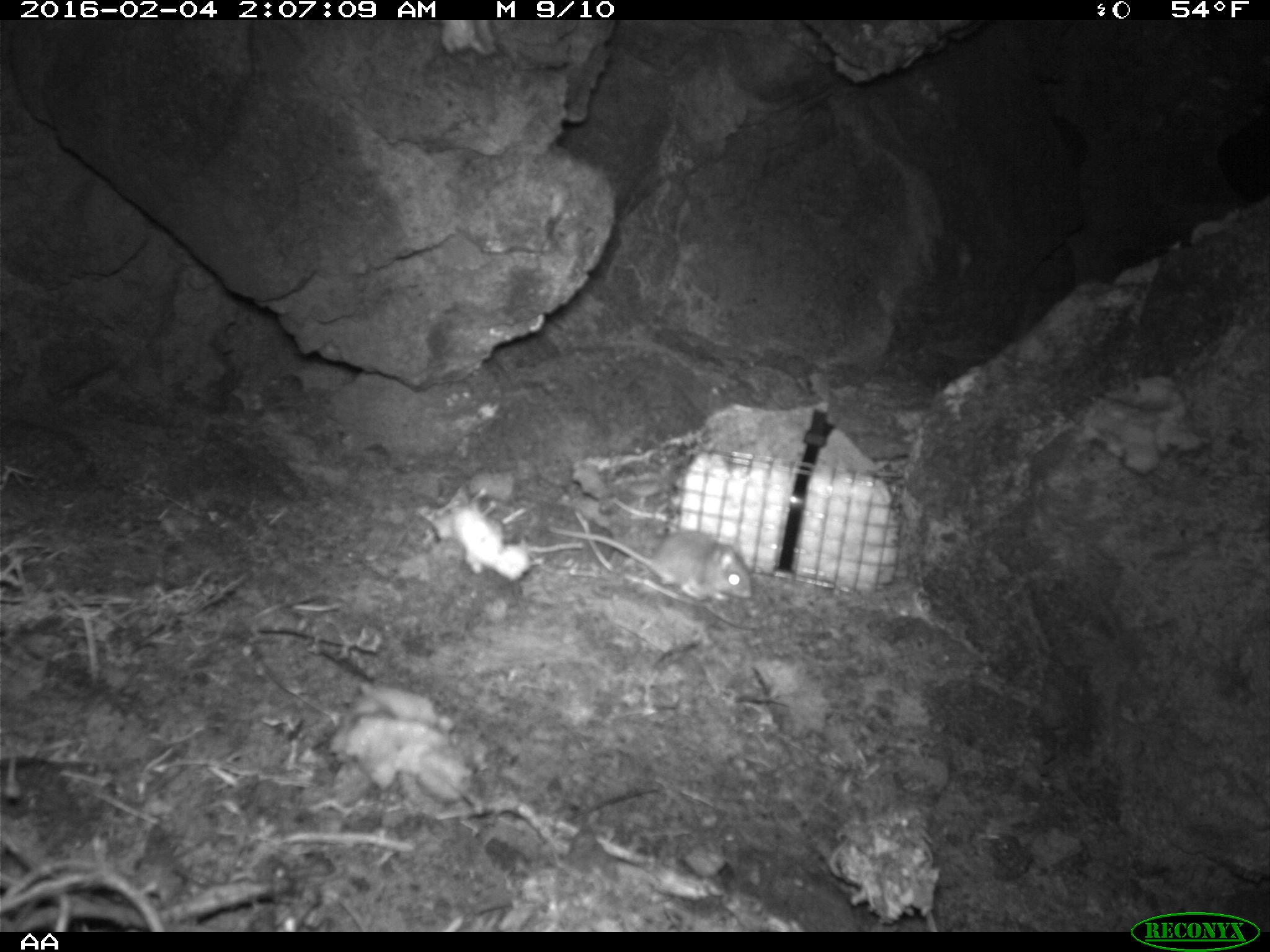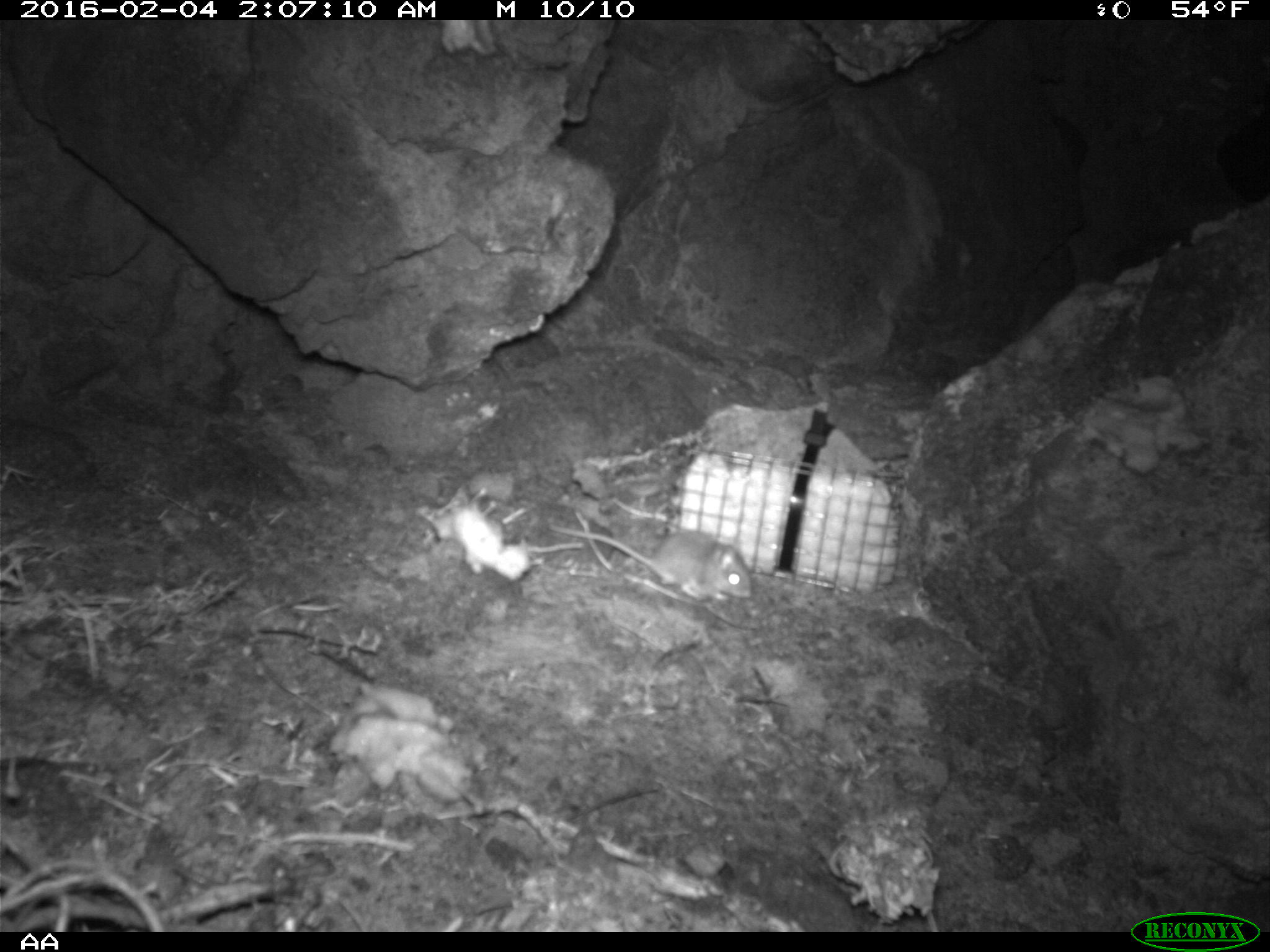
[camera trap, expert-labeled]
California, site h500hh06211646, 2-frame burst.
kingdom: Animalia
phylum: Chordata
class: Mammalia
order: Rodentia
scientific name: Rodentia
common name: rodent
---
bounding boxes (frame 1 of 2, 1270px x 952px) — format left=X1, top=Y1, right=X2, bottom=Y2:
rodent: left=547, top=526, right=751, bottom=600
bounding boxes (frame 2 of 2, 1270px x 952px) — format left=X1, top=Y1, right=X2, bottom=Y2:
rodent: left=554, top=526, right=750, bottom=599